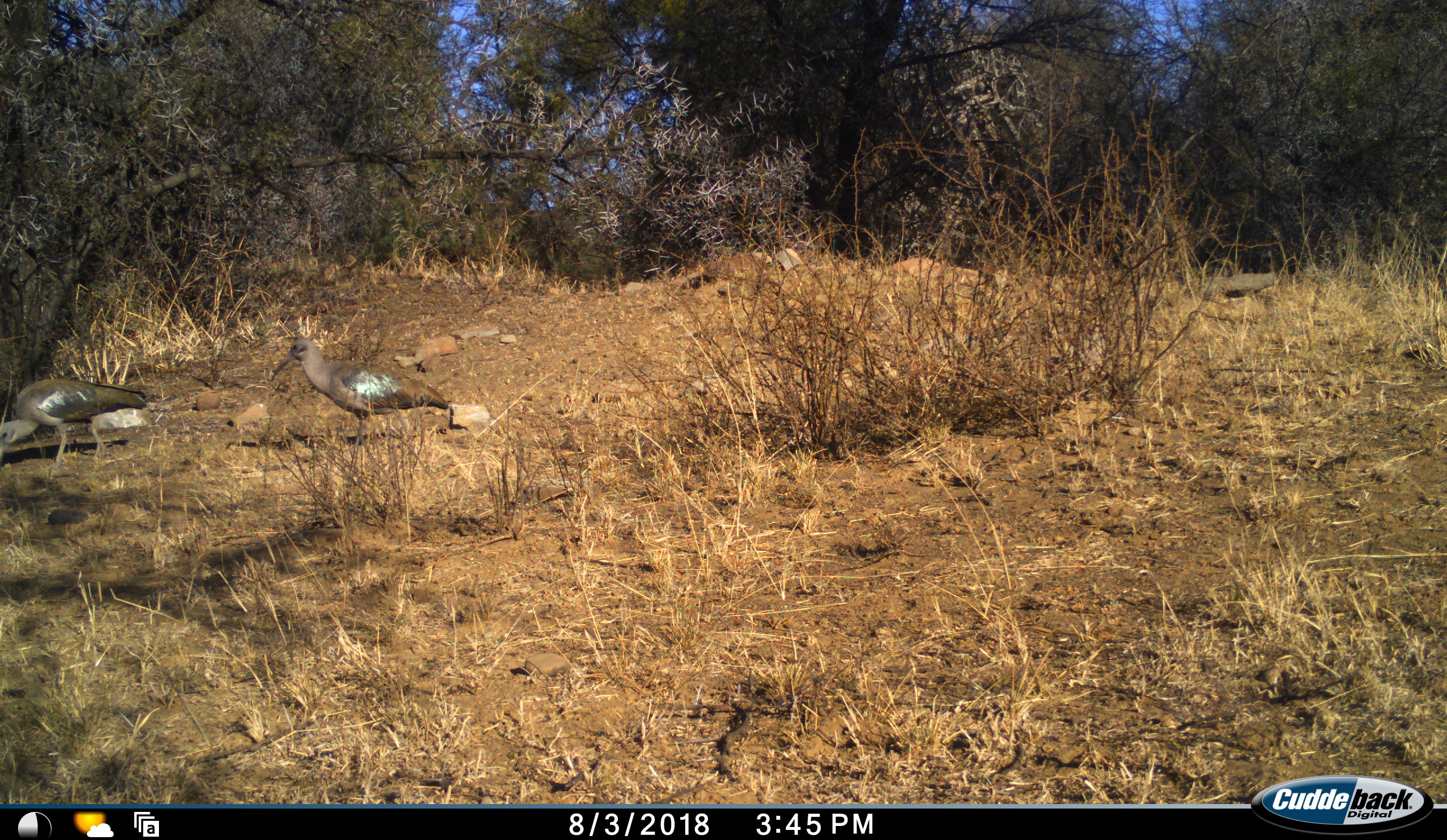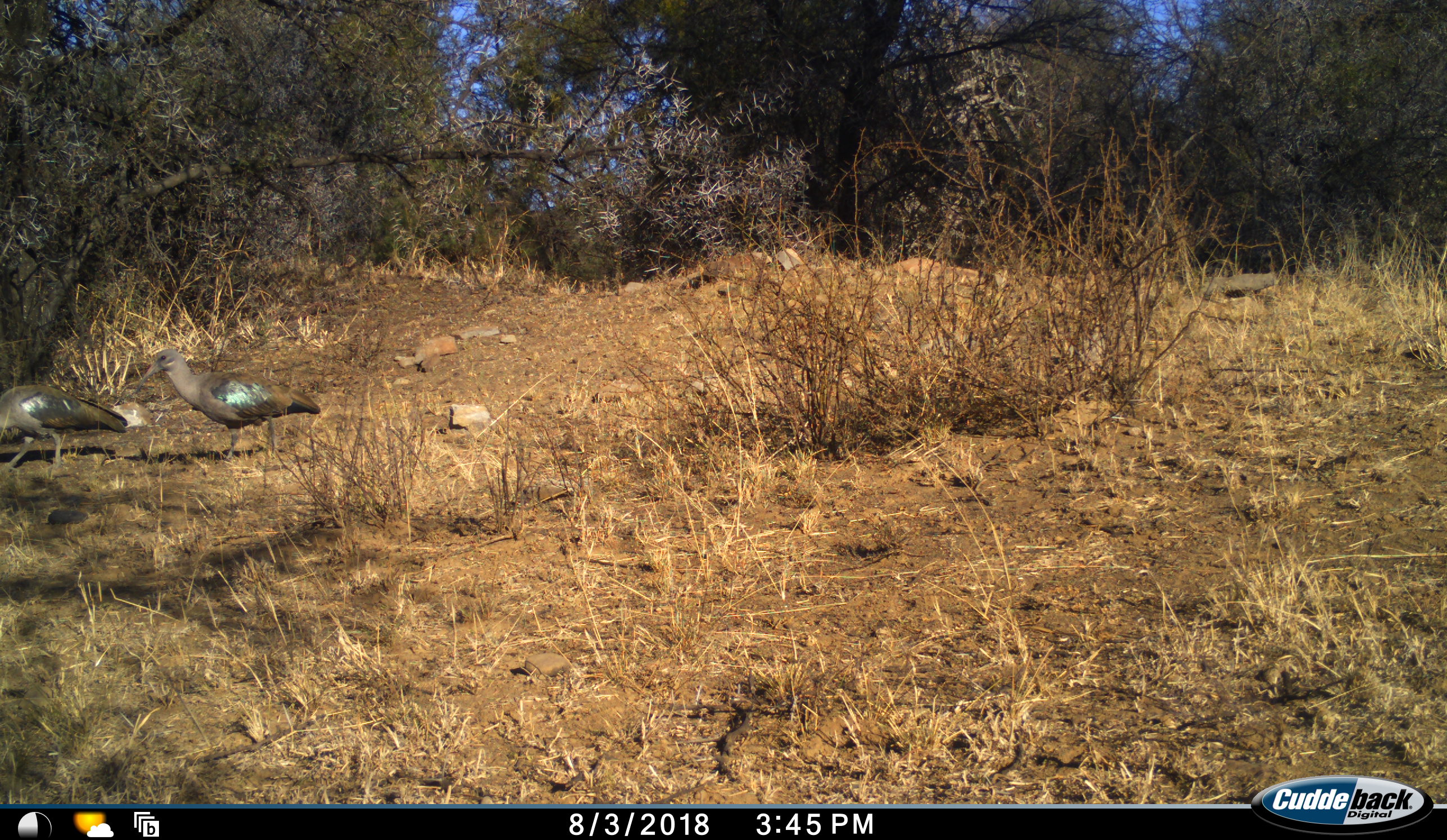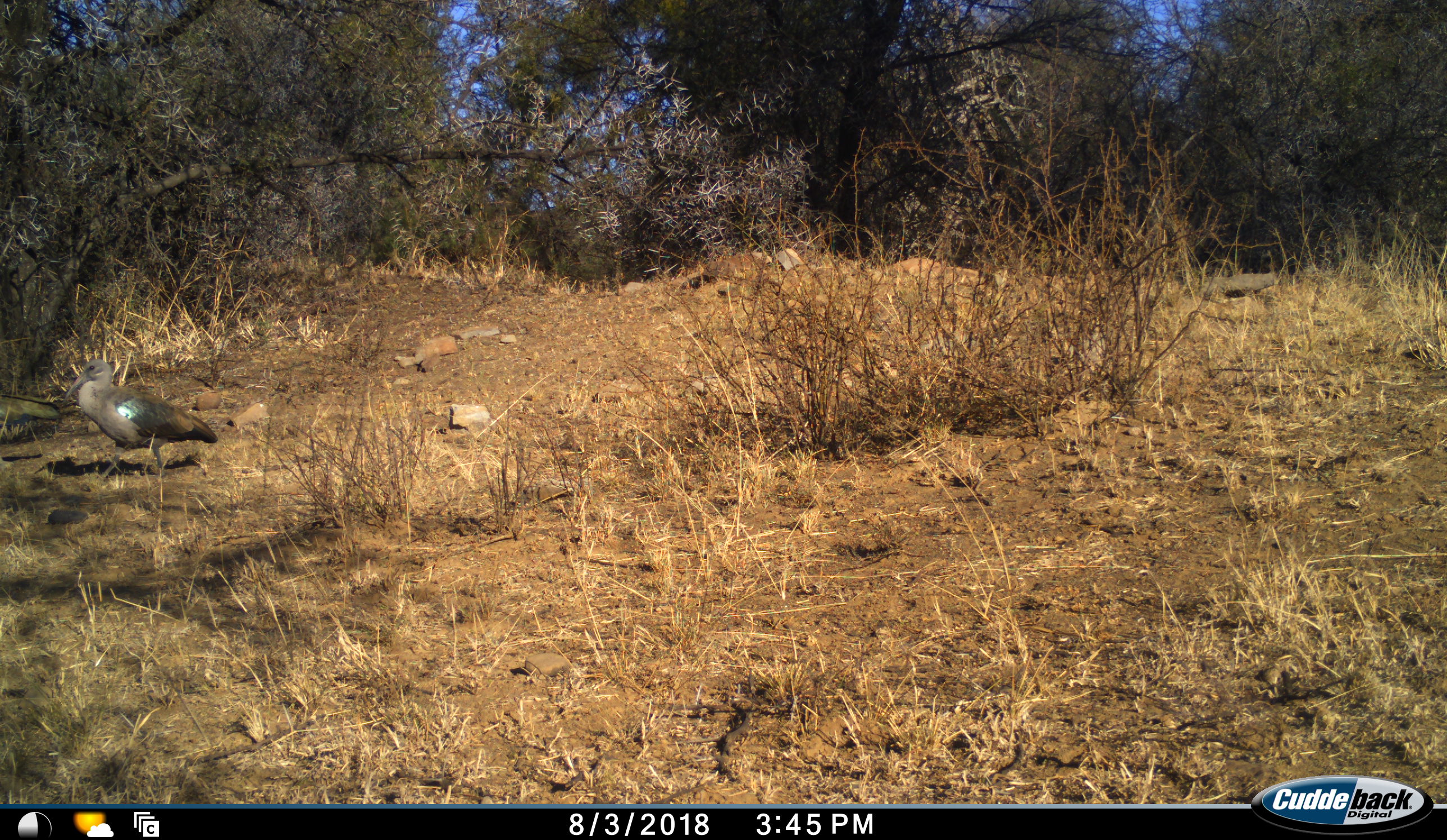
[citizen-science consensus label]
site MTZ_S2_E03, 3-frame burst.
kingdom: Animalia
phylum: Chordata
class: Aves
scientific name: Aves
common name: bird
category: birdother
Birdother (bird) (Aves), count 2. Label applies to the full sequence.